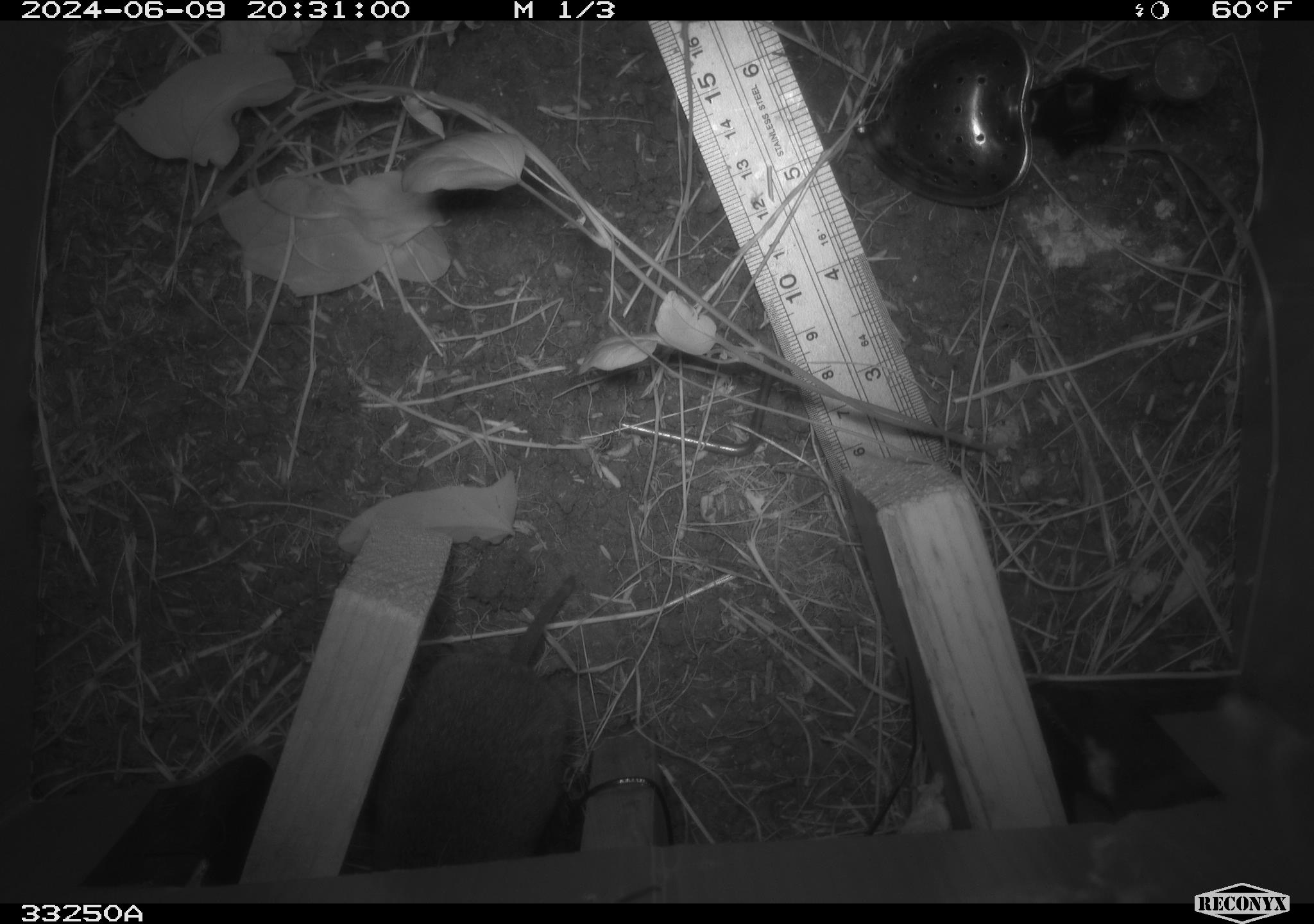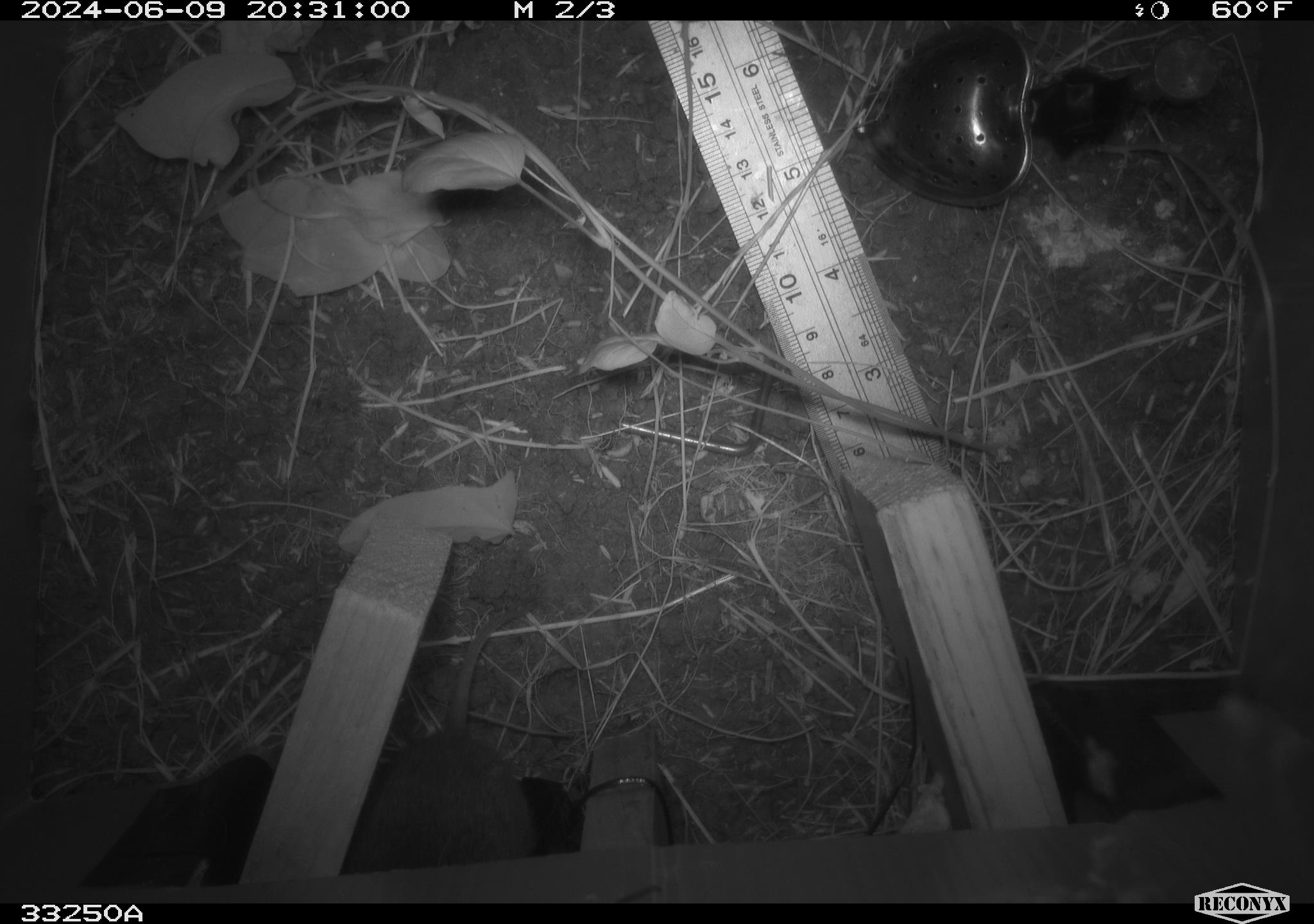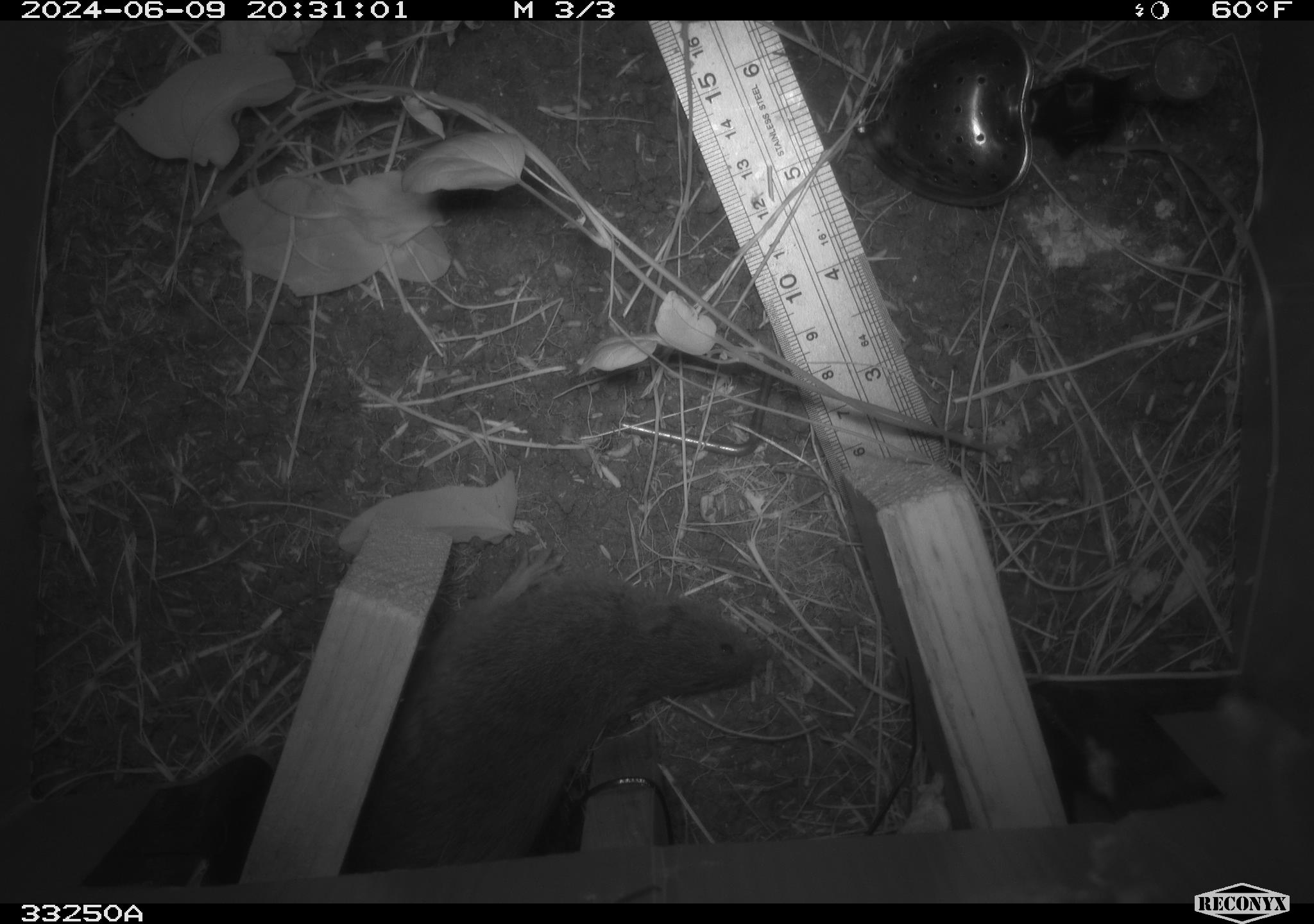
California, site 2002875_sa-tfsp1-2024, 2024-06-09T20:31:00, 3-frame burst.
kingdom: Animalia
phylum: Chordata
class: Mammalia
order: Rodentia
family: Cricetidae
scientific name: Arvicolinae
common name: voles, lemmings, and muskrats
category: arvicolinae subfamily